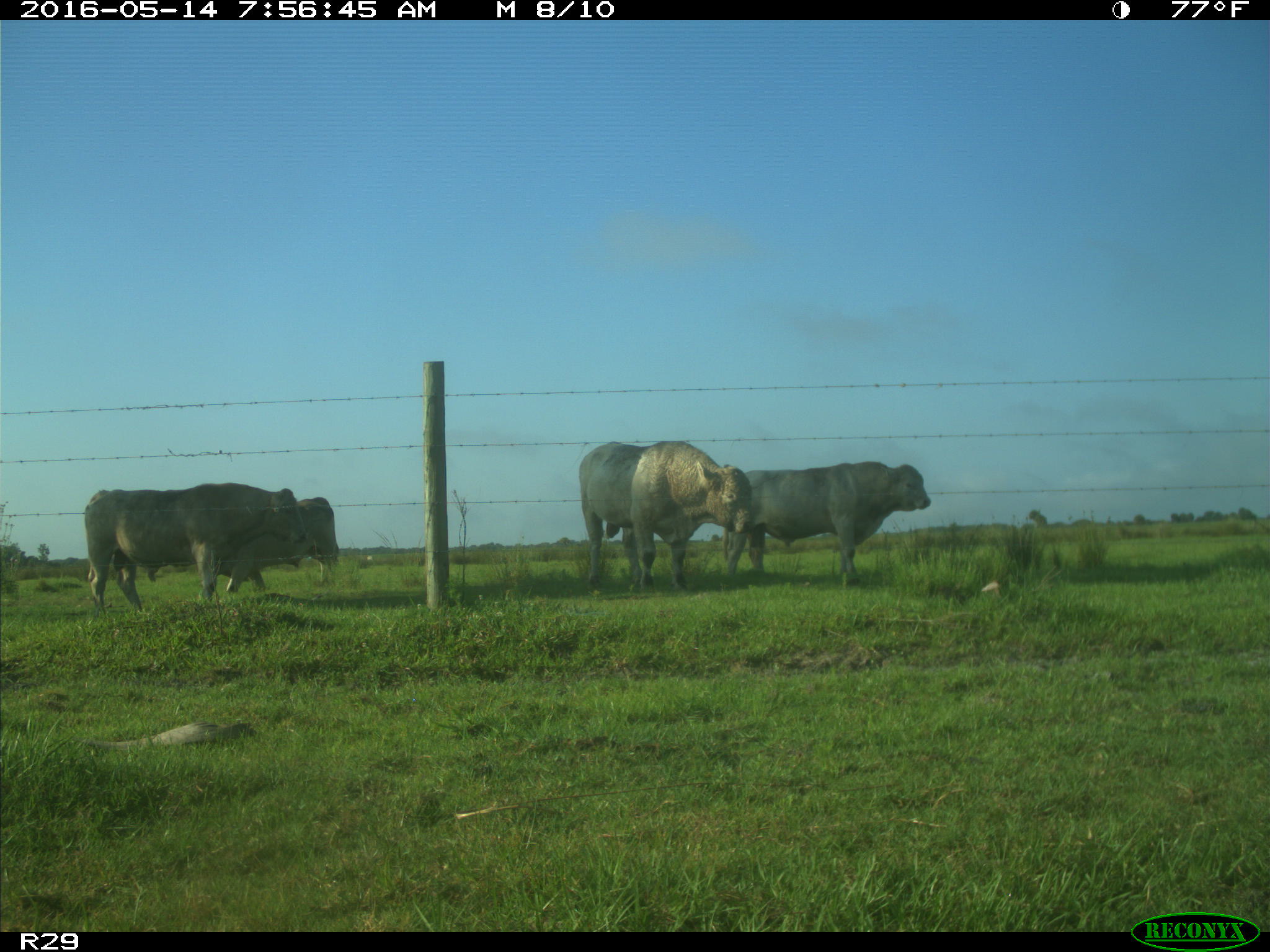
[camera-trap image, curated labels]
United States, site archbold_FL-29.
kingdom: Animalia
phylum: Chordata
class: Mammalia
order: Artiodactyla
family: Bovidae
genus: Bos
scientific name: Bos taurus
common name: domestic cow